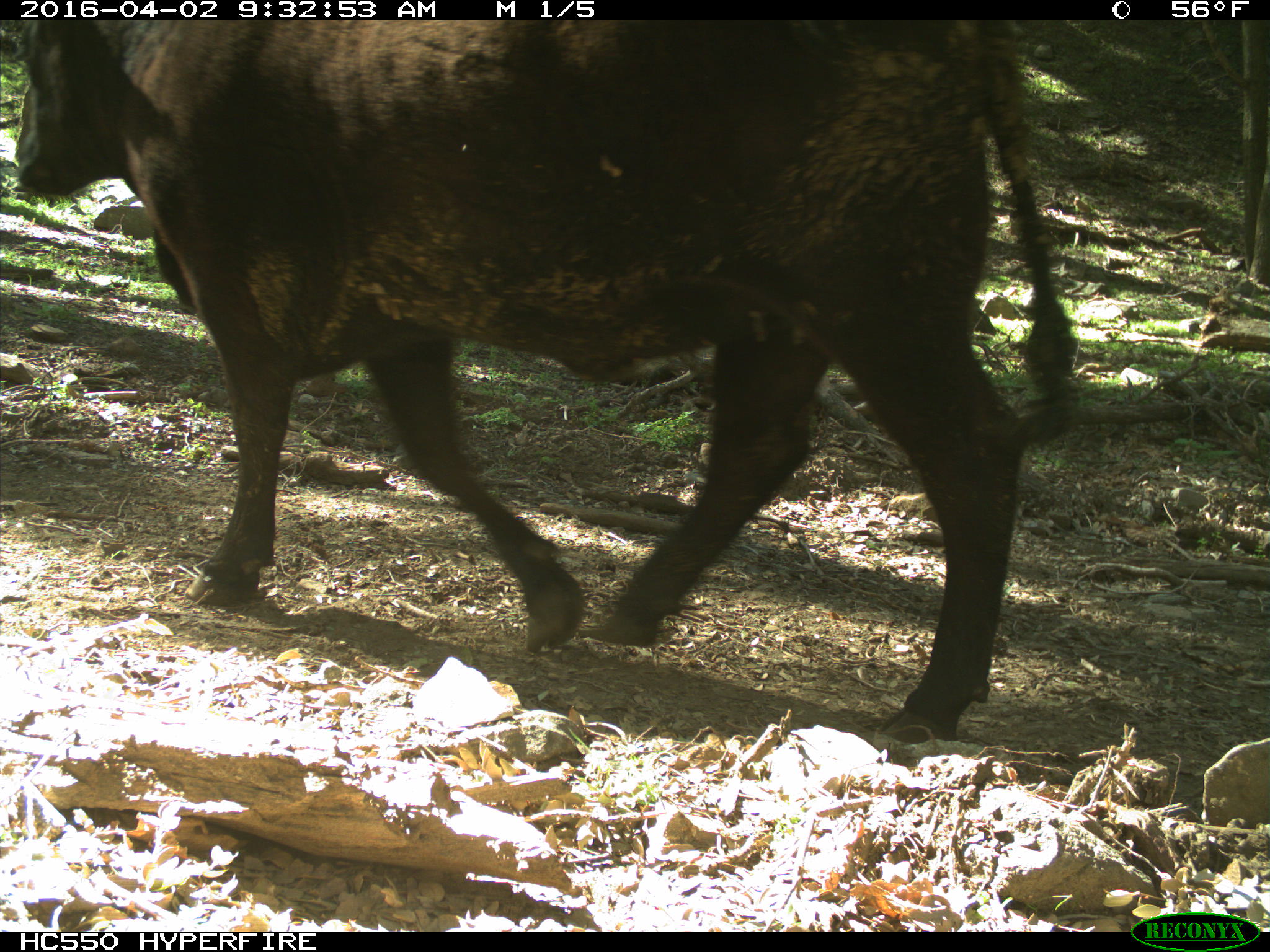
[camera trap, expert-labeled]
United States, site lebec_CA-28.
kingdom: Animalia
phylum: Chordata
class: Mammalia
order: Artiodactyla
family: Bovidae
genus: Bos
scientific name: Bos taurus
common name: domestic cow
Bos taurus (domestic cow).